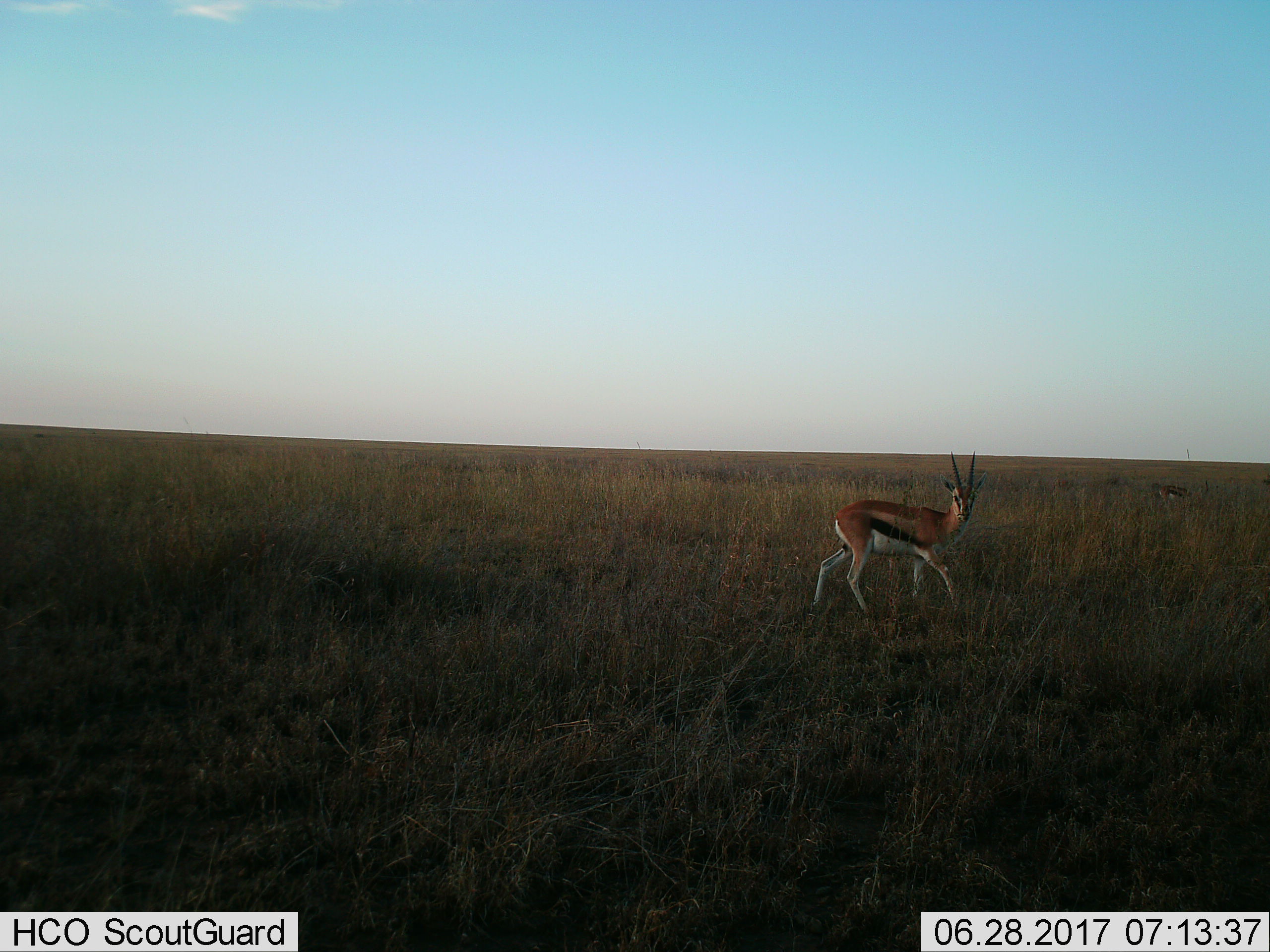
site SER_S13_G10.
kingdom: Animalia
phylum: Chordata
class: Mammalia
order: Artiodactyla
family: Bovidae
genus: Eudorcas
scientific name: Eudorcas thomsonii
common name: thomson's gazelle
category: gazellethomsons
Gazellethomsons (thomson's gazelle) (Eudorcas thomsonii), count 2. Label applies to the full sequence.